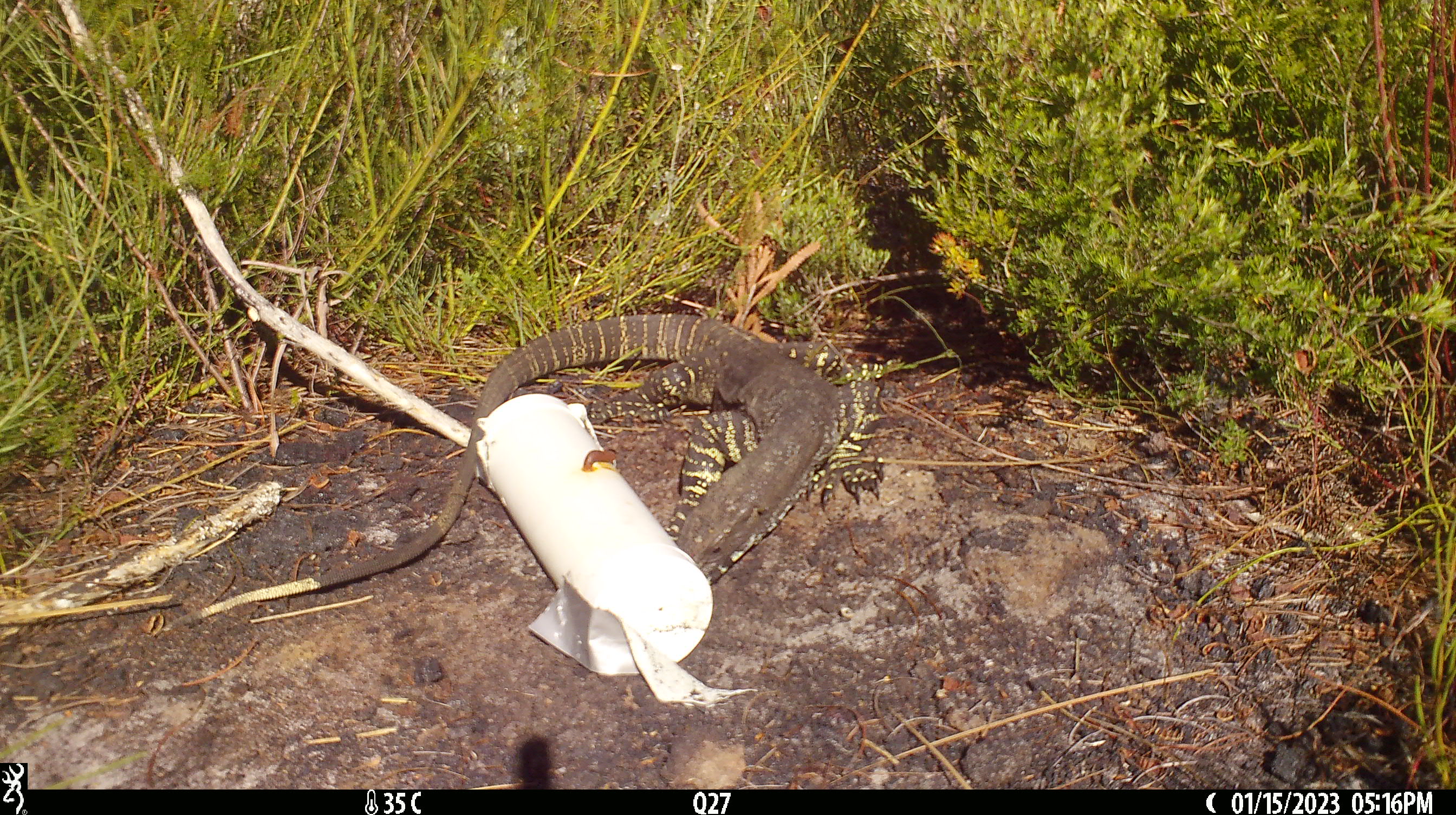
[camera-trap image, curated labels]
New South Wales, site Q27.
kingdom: Animalia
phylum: Chordata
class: Reptilia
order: Squamata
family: Varanidae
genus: Varanus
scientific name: Varanus varius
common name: lace monitor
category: goanna